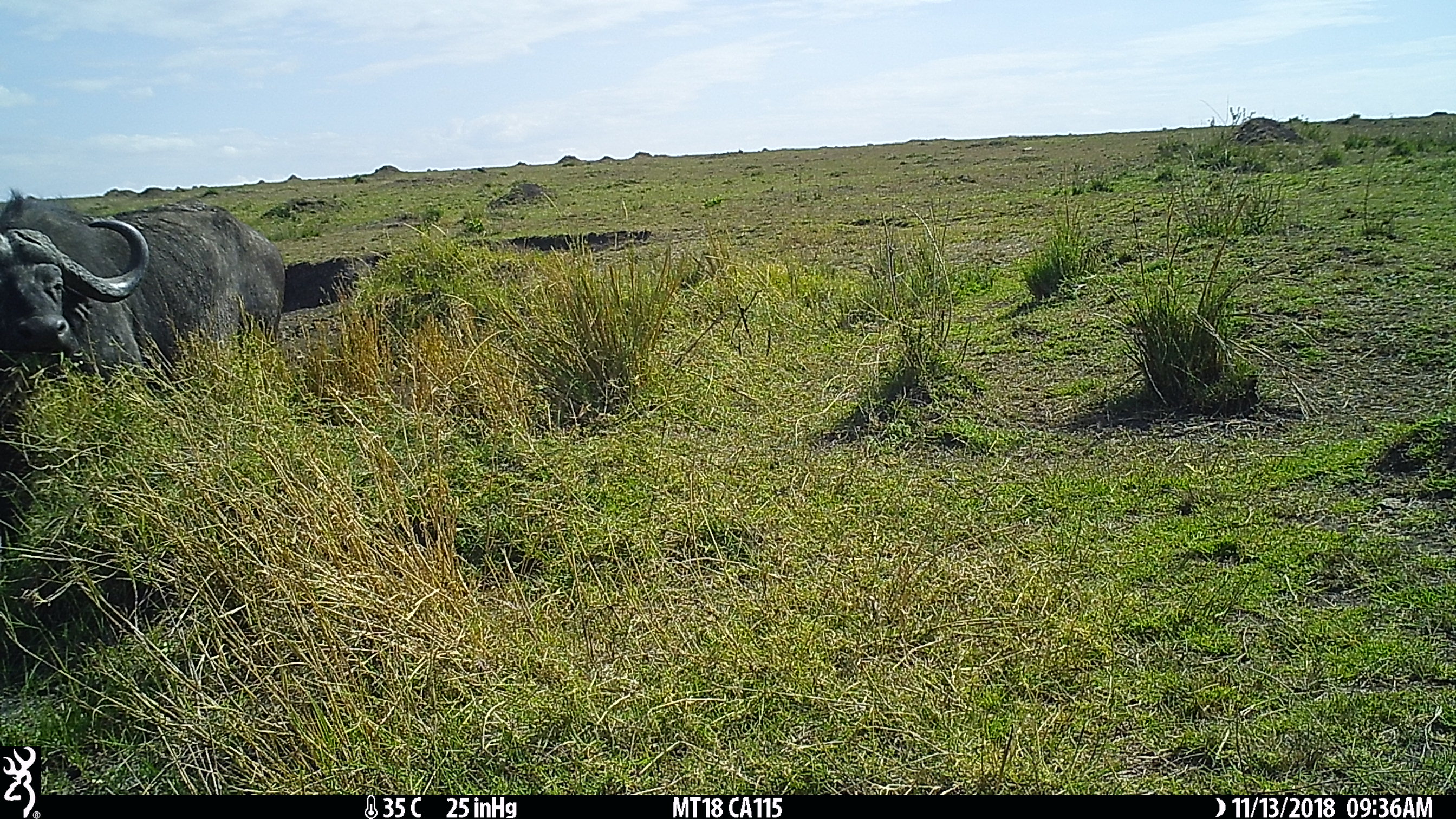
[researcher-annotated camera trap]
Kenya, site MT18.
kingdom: Animalia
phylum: Chordata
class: Mammalia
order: Artiodactyla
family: Bovidae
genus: Syncerus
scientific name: Syncerus caffer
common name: buffalo